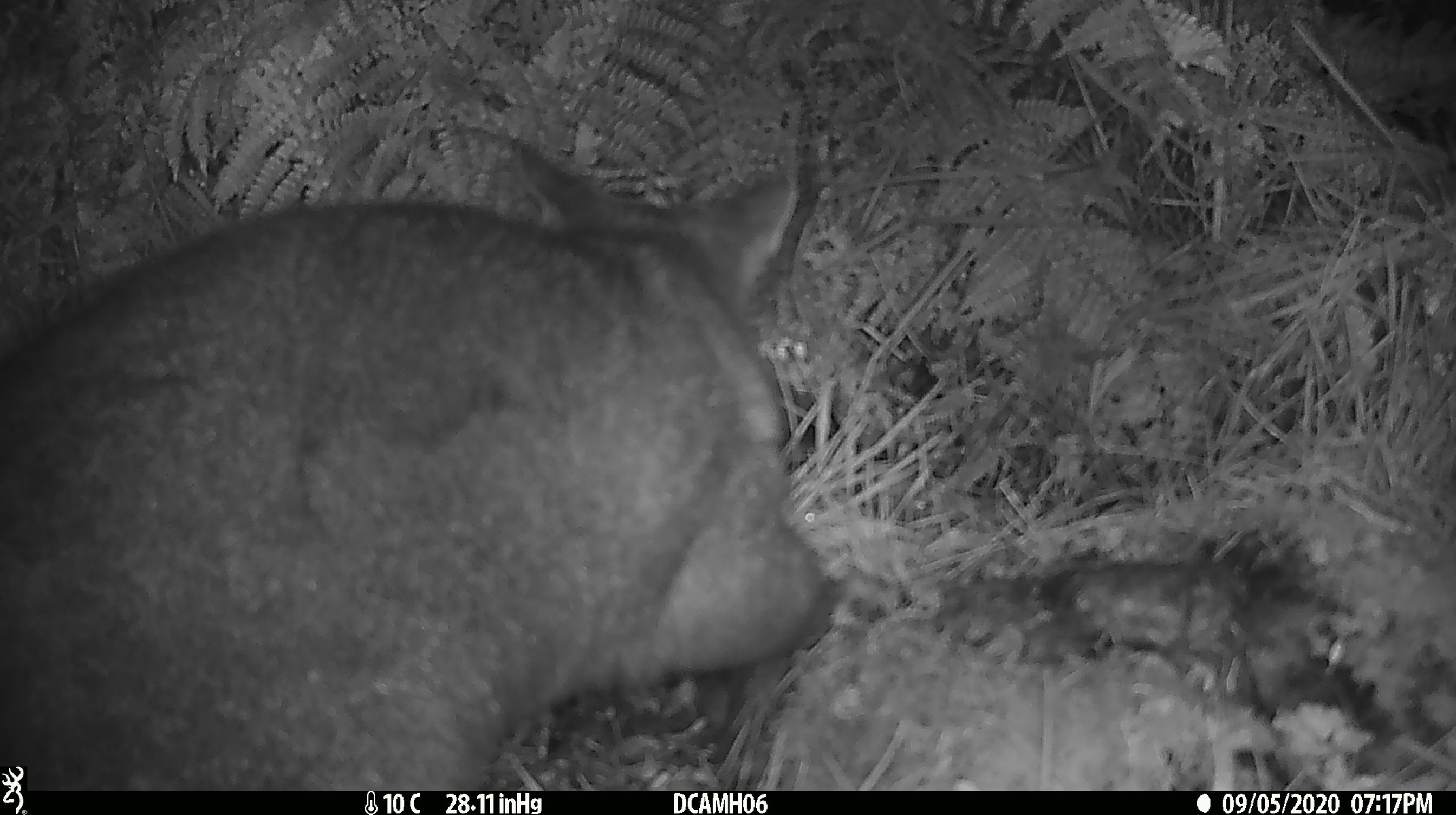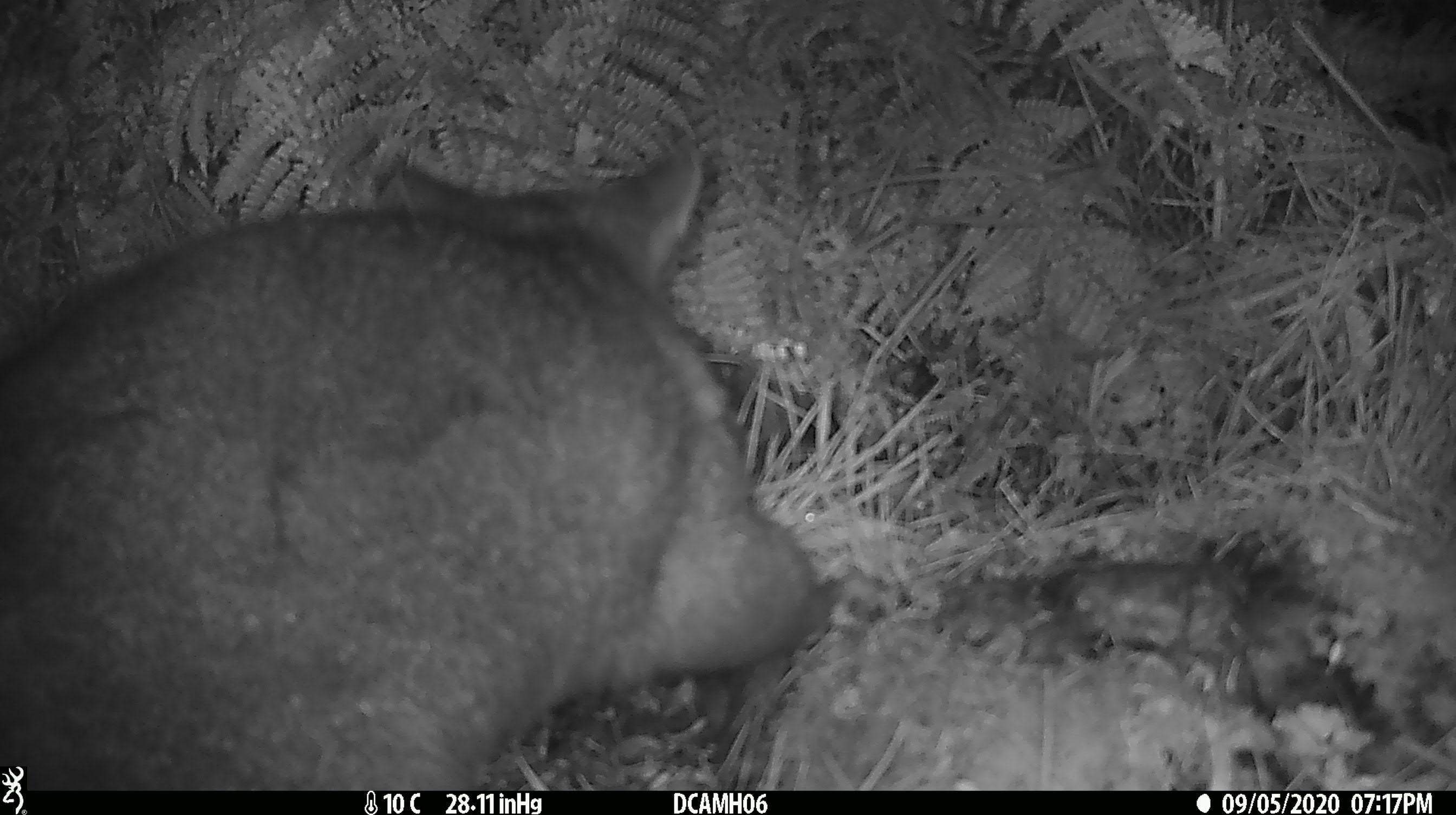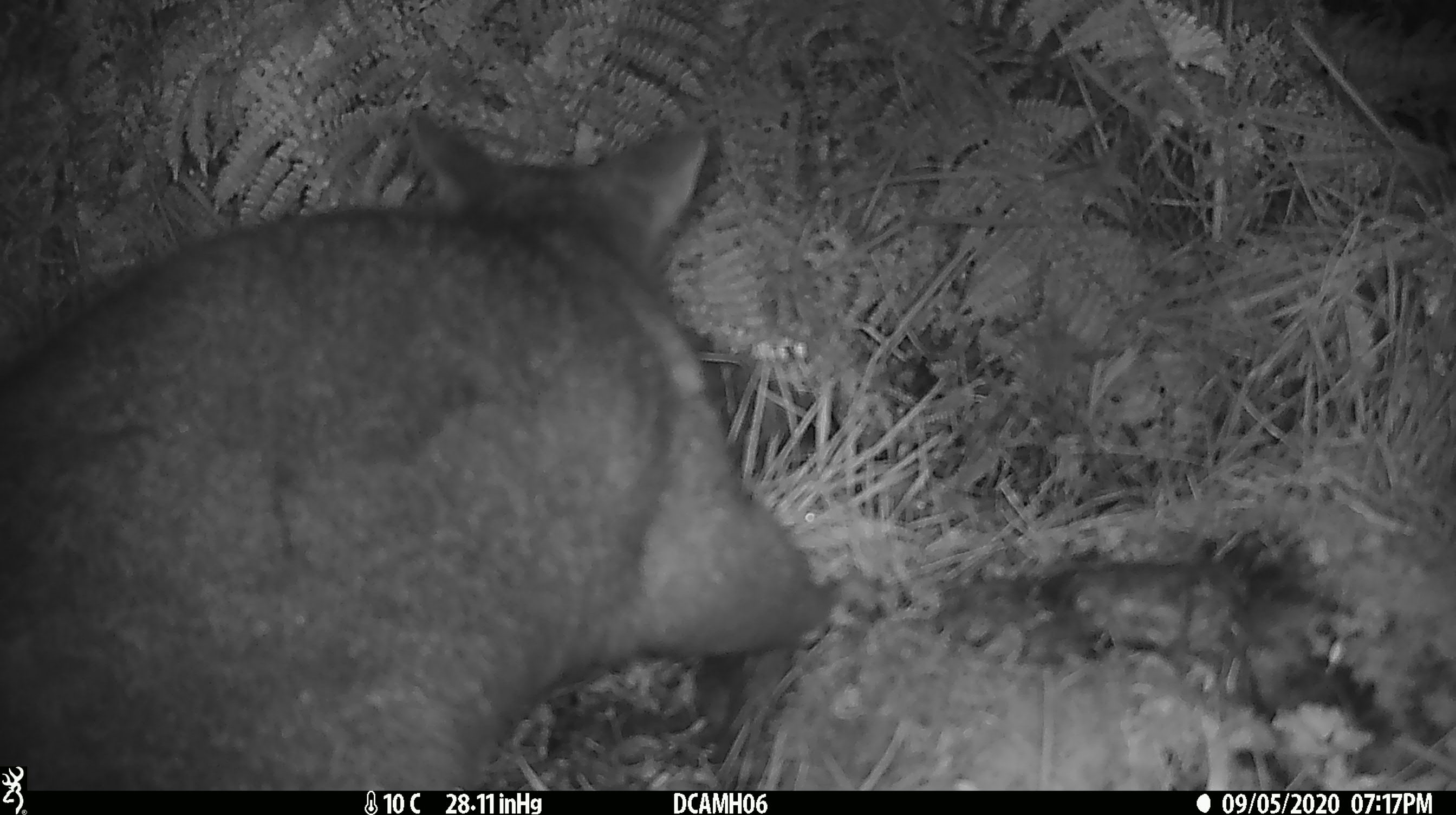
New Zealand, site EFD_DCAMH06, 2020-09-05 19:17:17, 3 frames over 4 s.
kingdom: Animalia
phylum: Chordata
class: Mammalia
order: Diprotodontia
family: Phalangeridae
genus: Trichosurus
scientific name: Trichosurus vulpecula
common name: common brushtail possum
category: possum